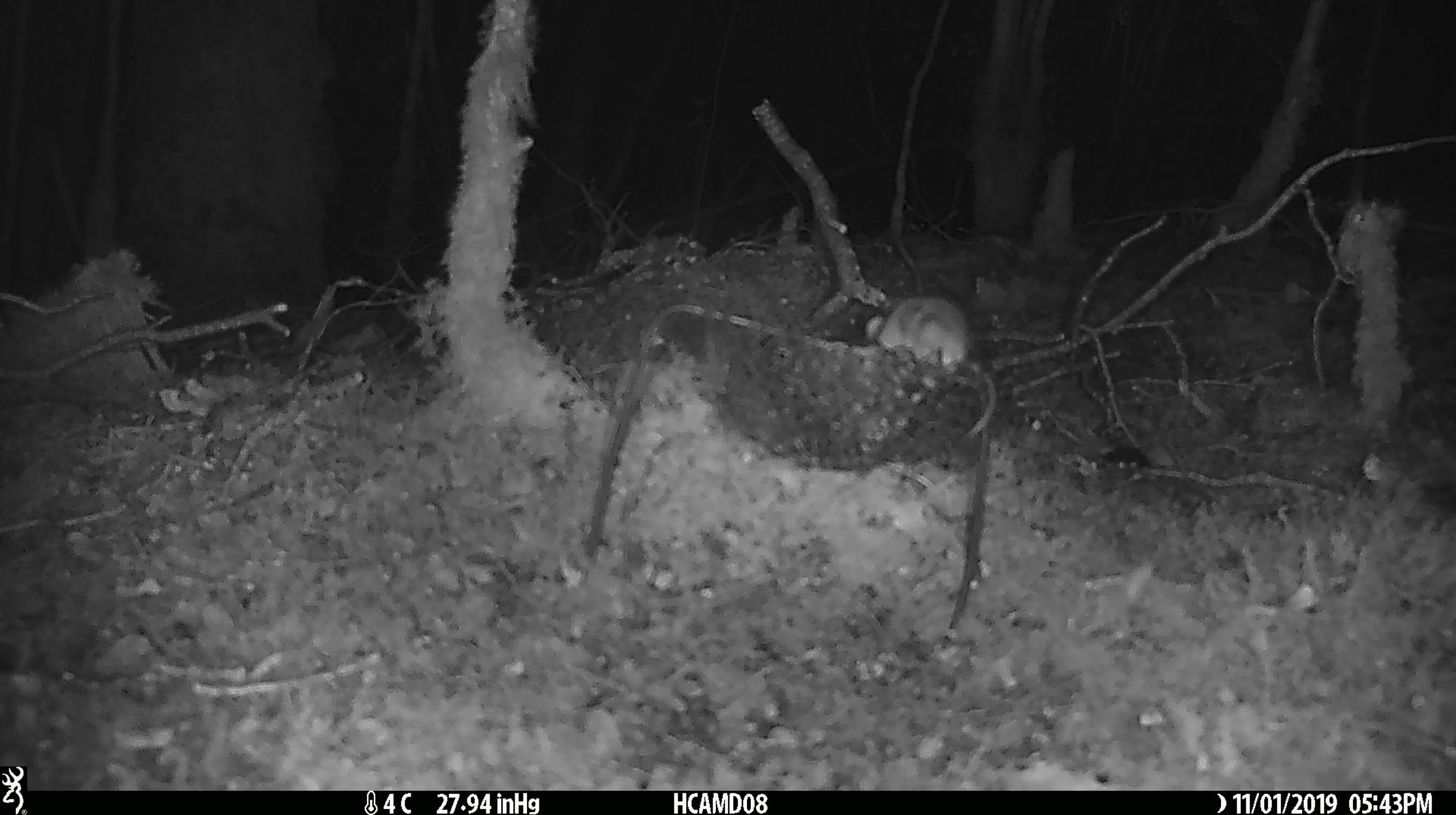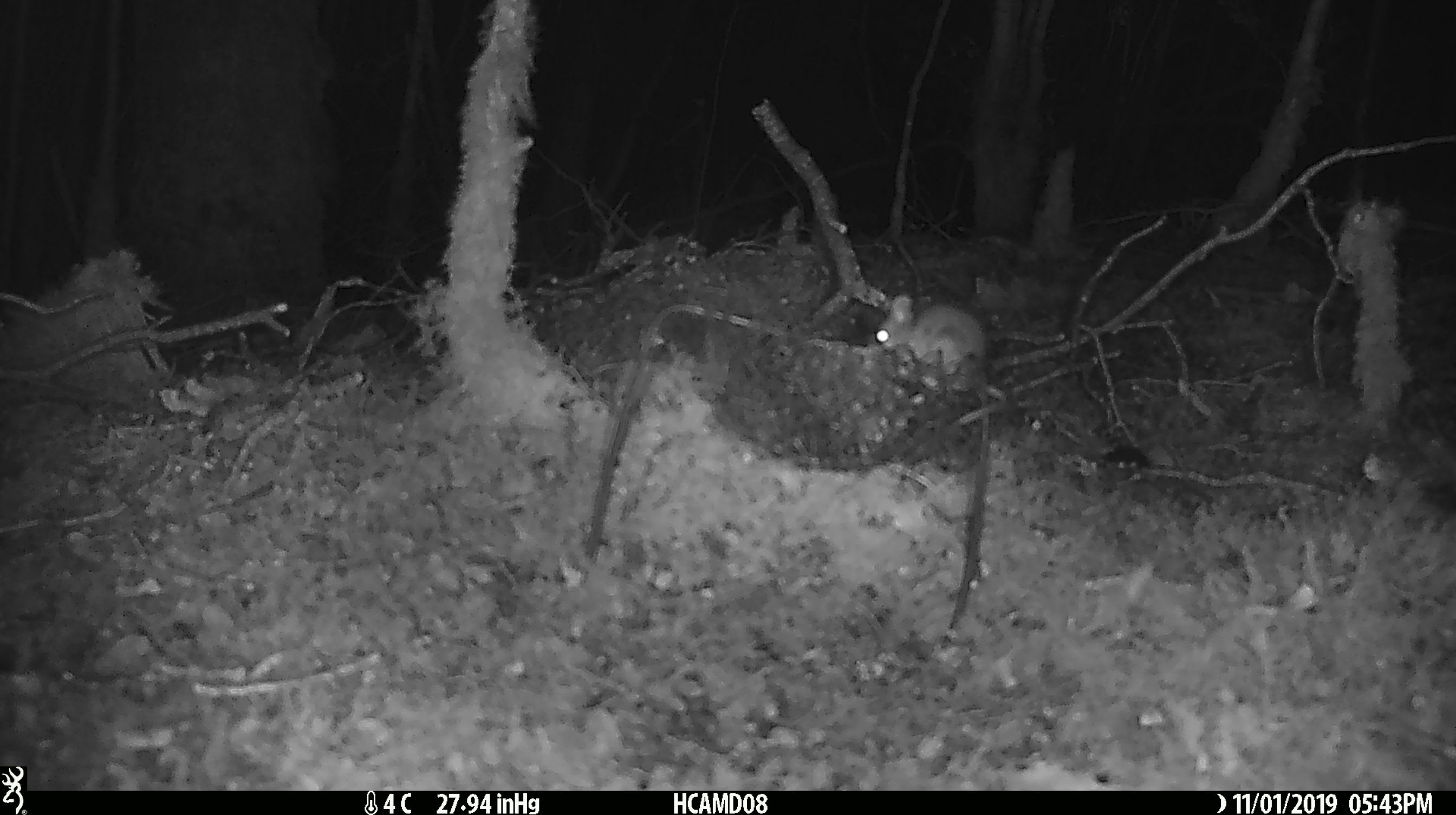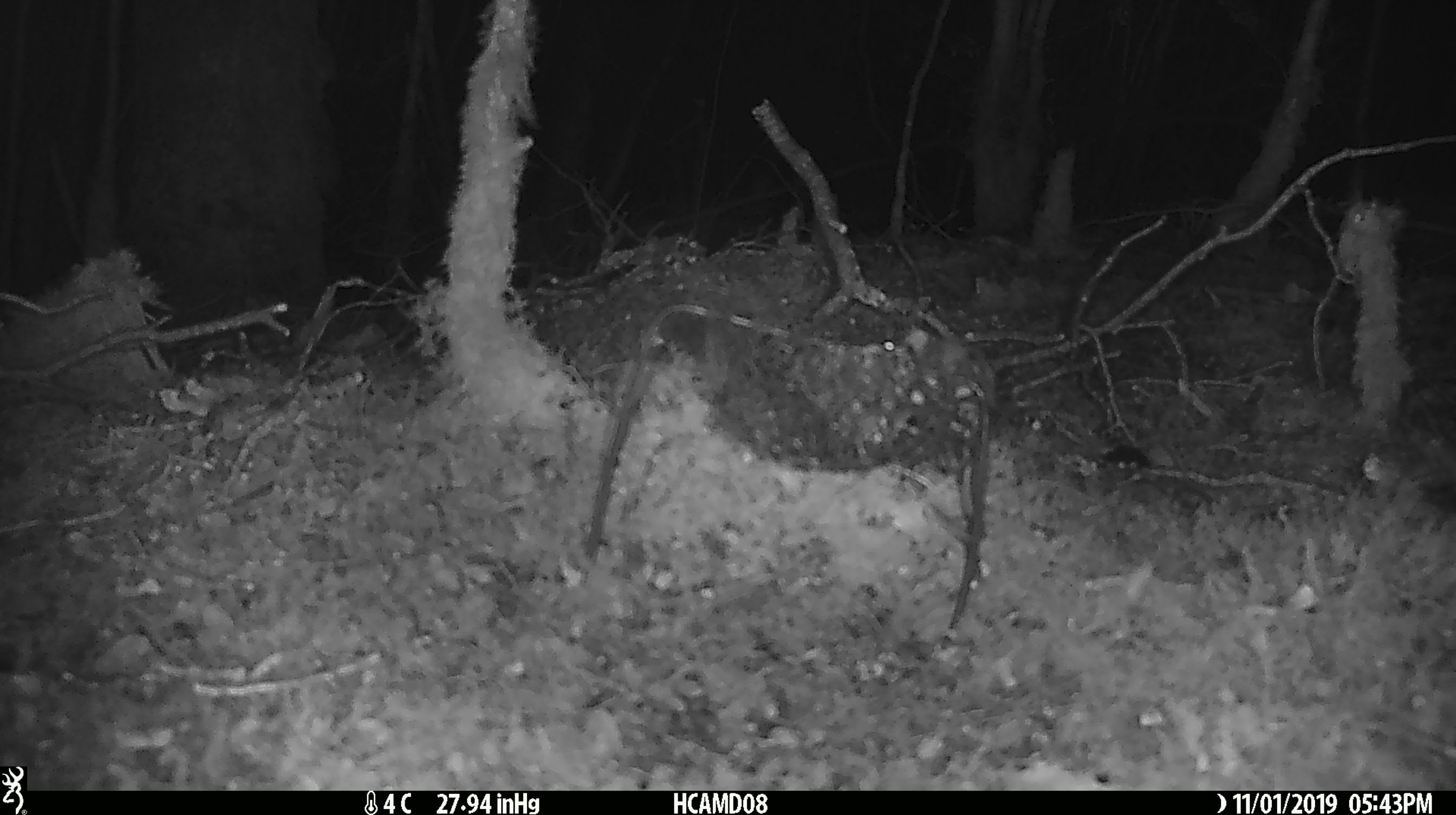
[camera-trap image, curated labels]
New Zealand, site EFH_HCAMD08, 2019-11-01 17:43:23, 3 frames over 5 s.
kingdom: Animalia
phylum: Chordata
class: Mammalia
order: Rodentia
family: Muridae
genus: Mus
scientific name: Mus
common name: mouse